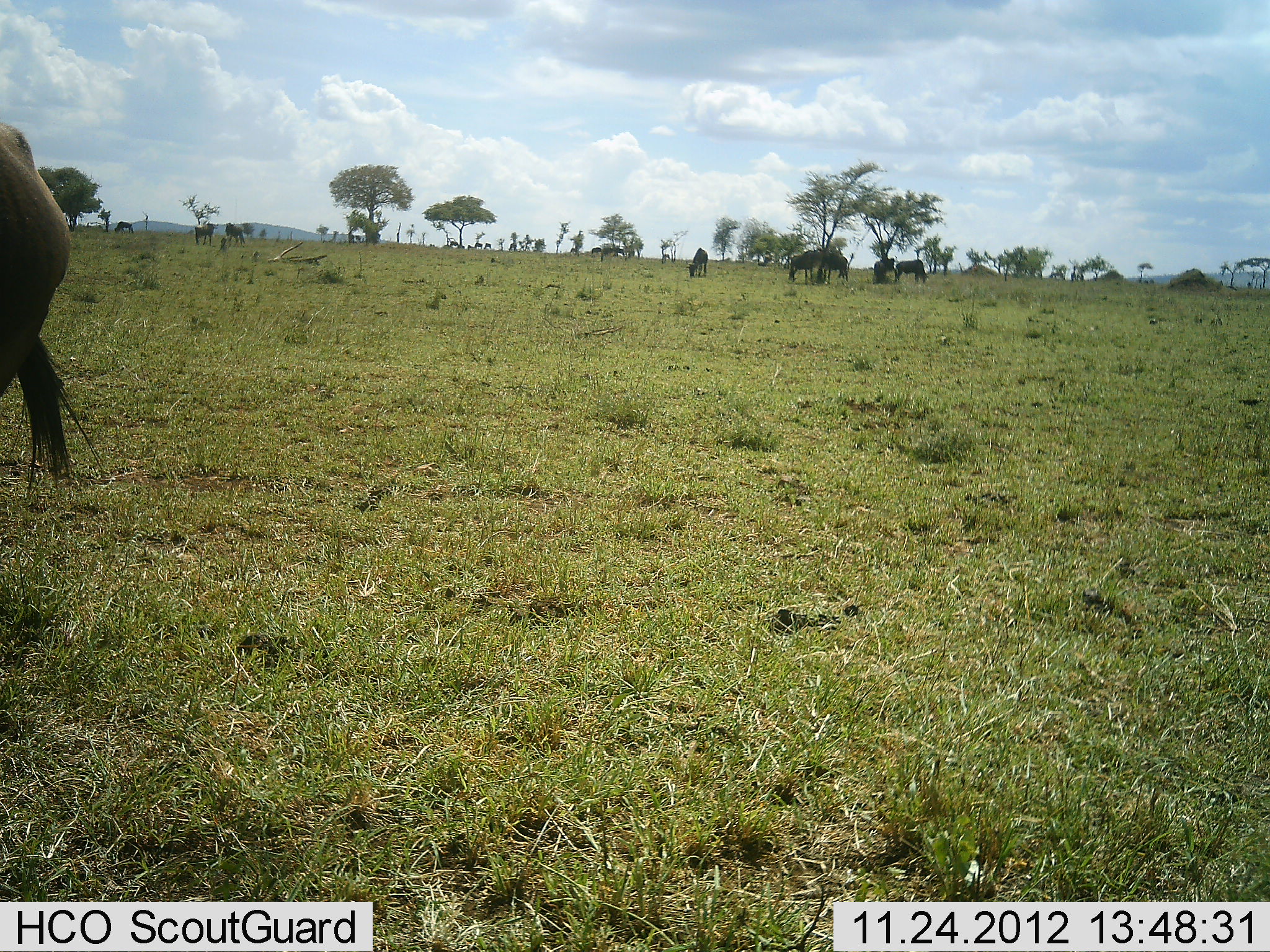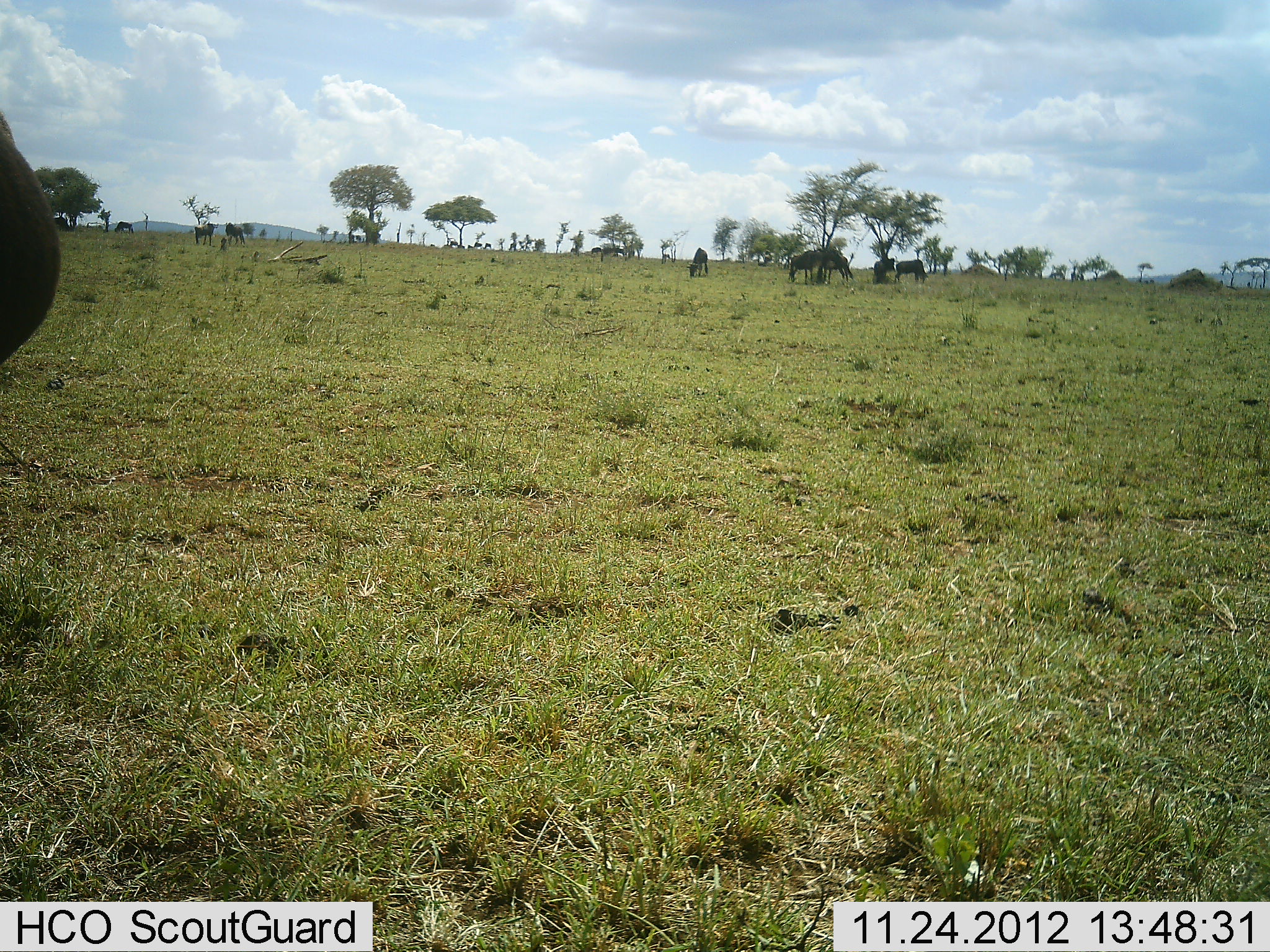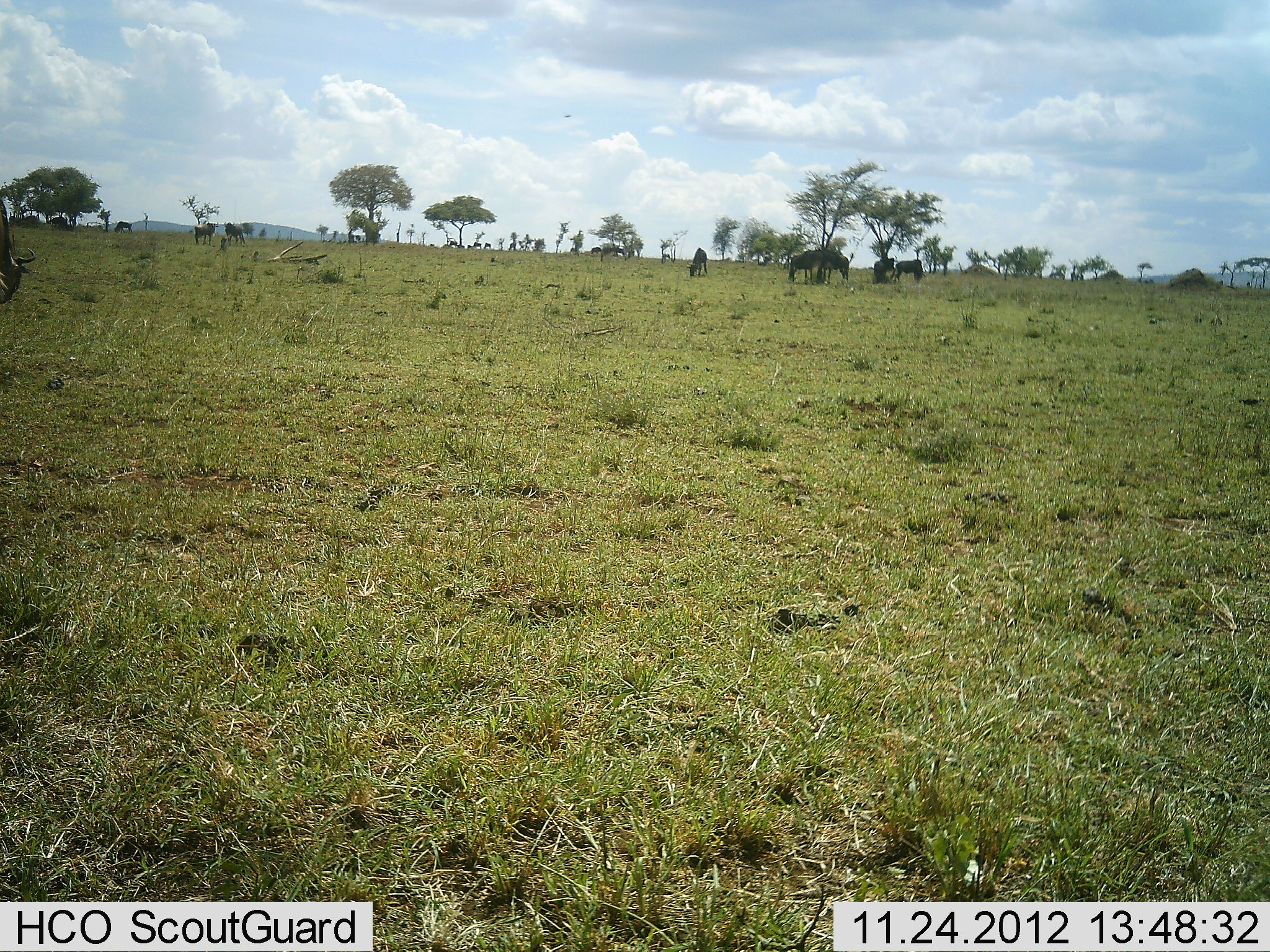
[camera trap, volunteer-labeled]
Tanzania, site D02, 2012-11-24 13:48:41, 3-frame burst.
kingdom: Animalia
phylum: Chordata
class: Mammalia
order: Artiodactyla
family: Bovidae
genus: Connochaetes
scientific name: Connochaetes taurinus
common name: blue wildebeest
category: wildebeest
Wildebeest (blue wildebeest) (Connochaetes taurinus), count 10. Behavior (volunteer vote fractions): standing 55%, resting 3%, moving 21%, interacting 3%. Young present (vote fraction): 0%. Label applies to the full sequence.